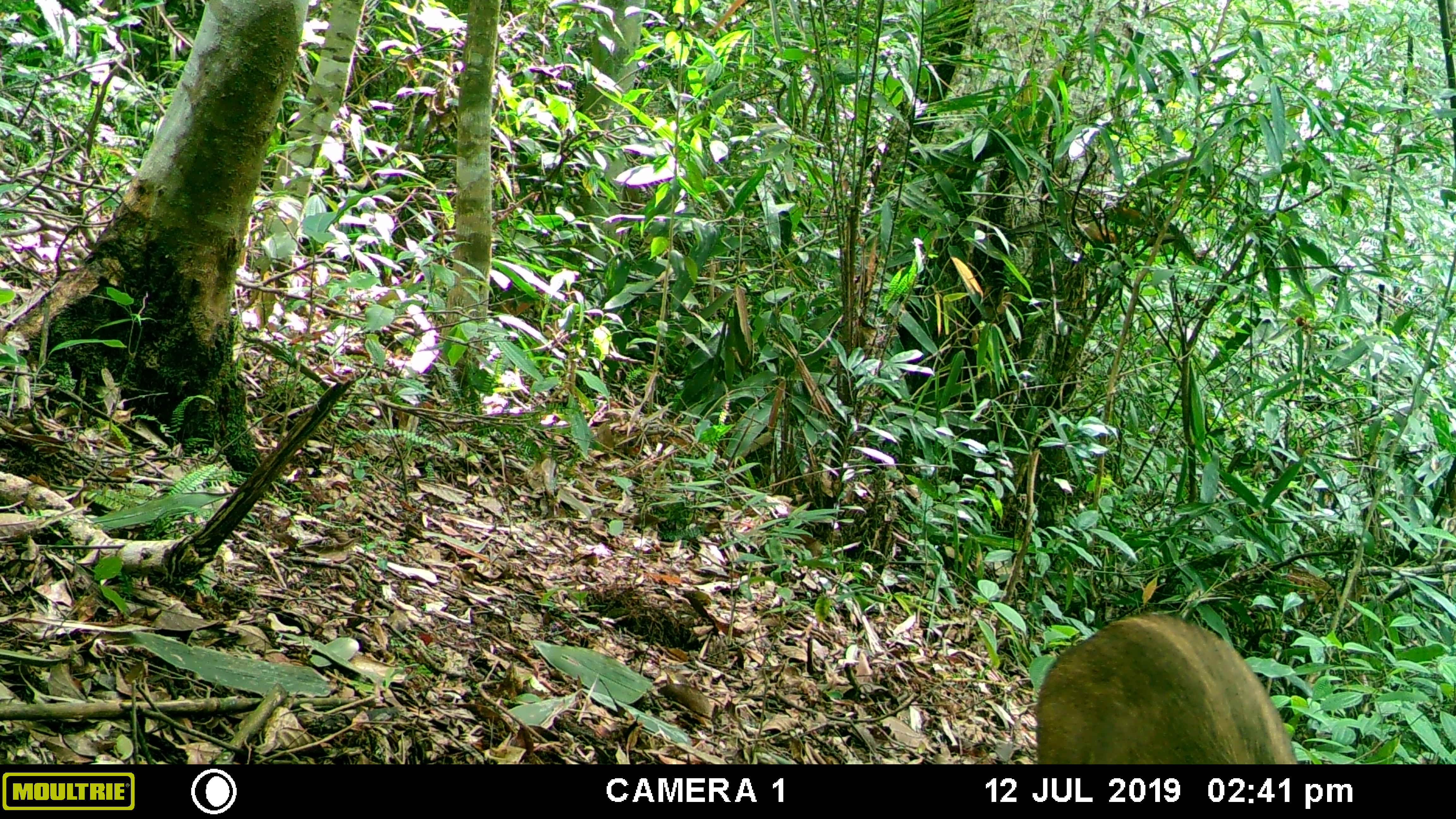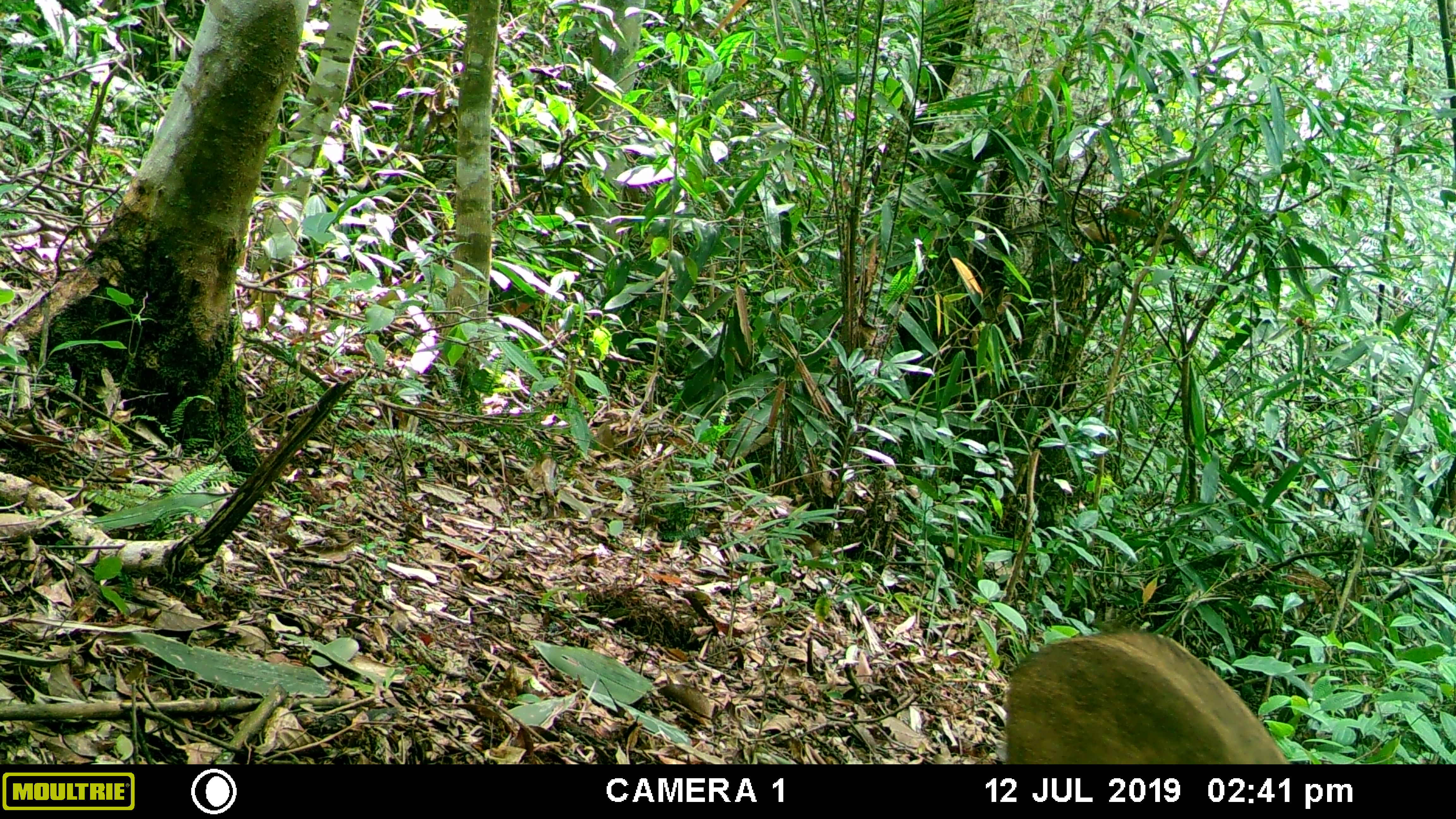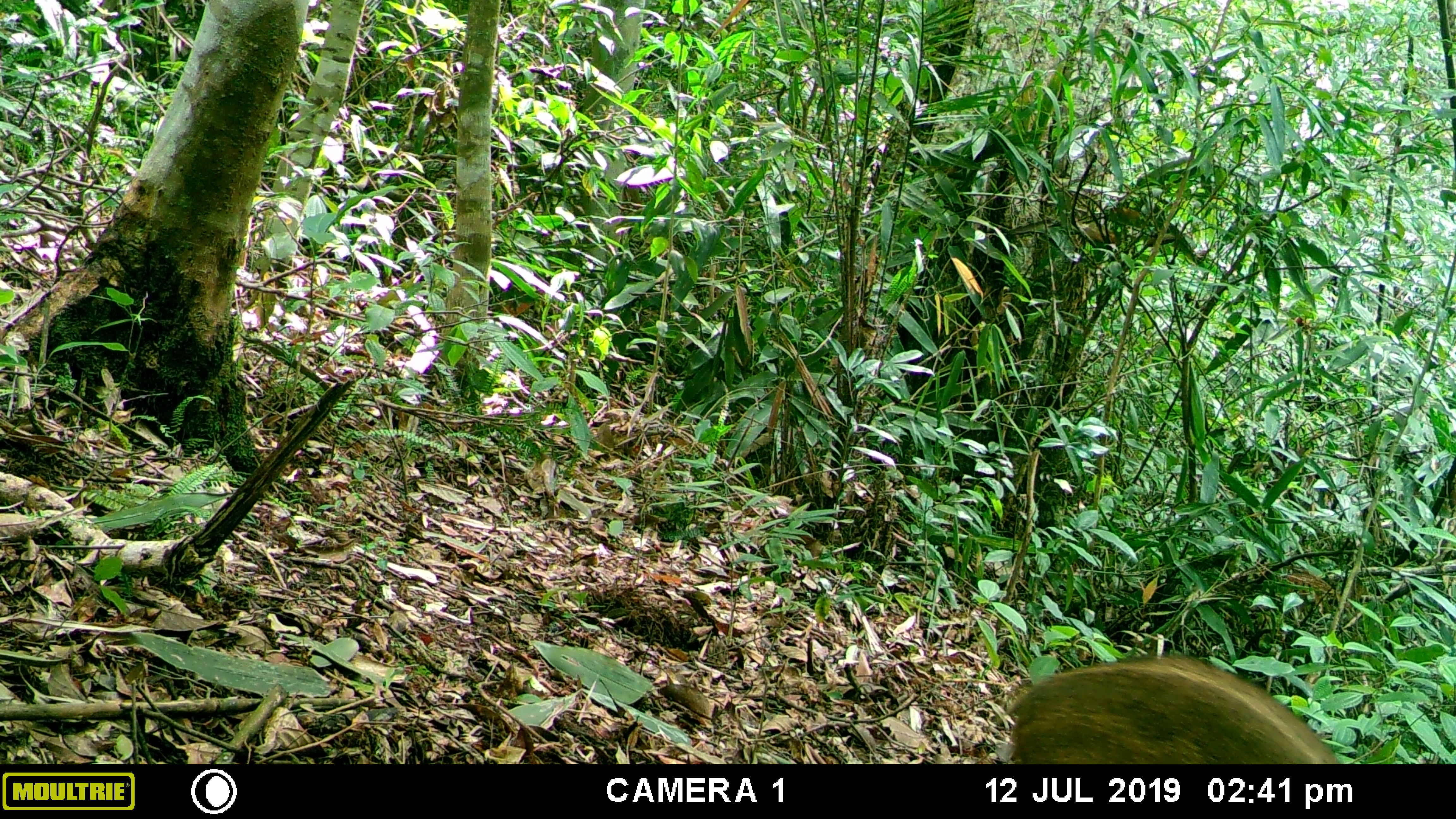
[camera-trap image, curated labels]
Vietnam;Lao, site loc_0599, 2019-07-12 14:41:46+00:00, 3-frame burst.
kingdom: Animalia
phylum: Chordata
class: Mammalia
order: Artiodactyla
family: Suidae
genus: Sus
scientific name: Sus scrofa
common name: eurasian wild pig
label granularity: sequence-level